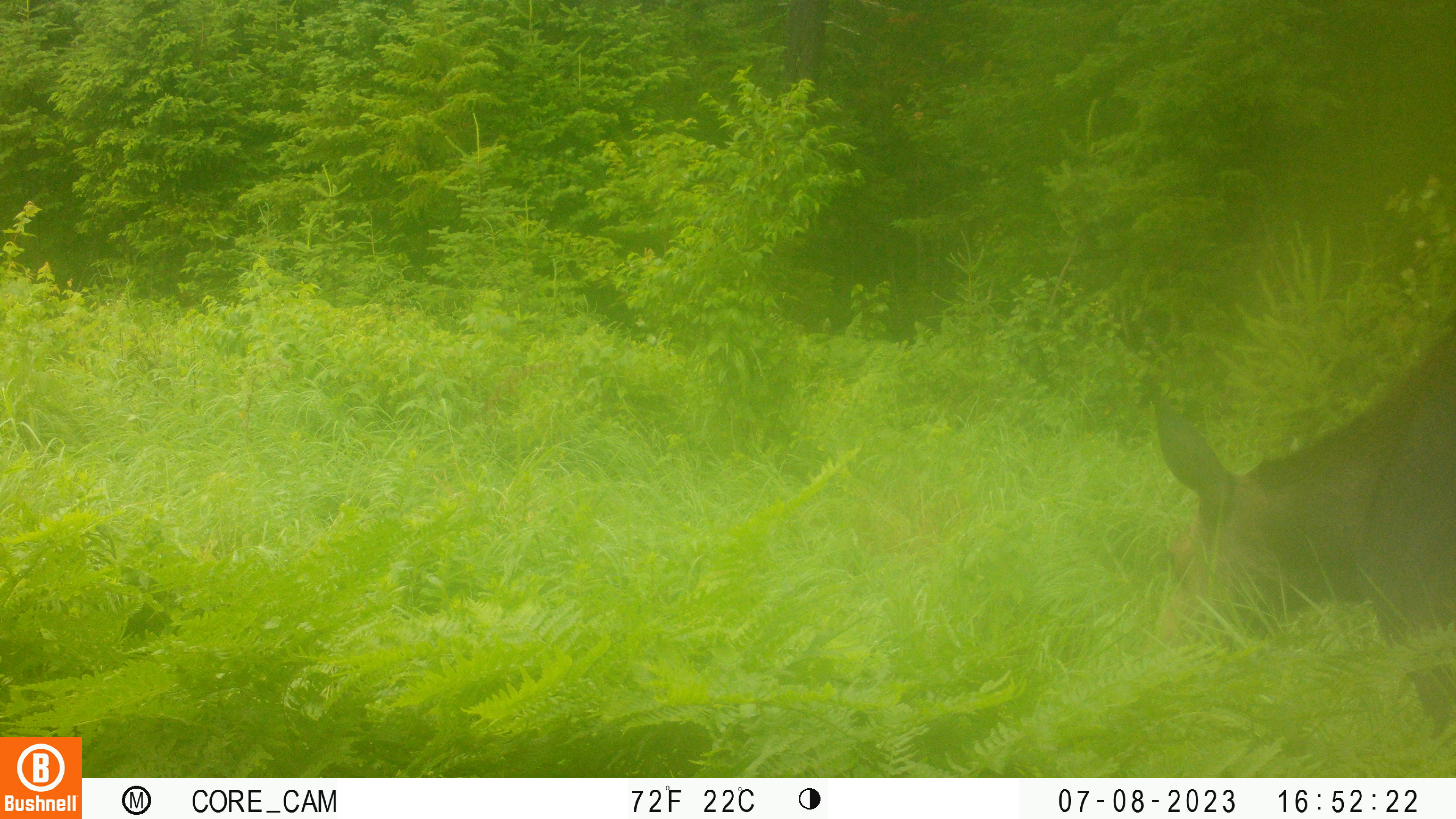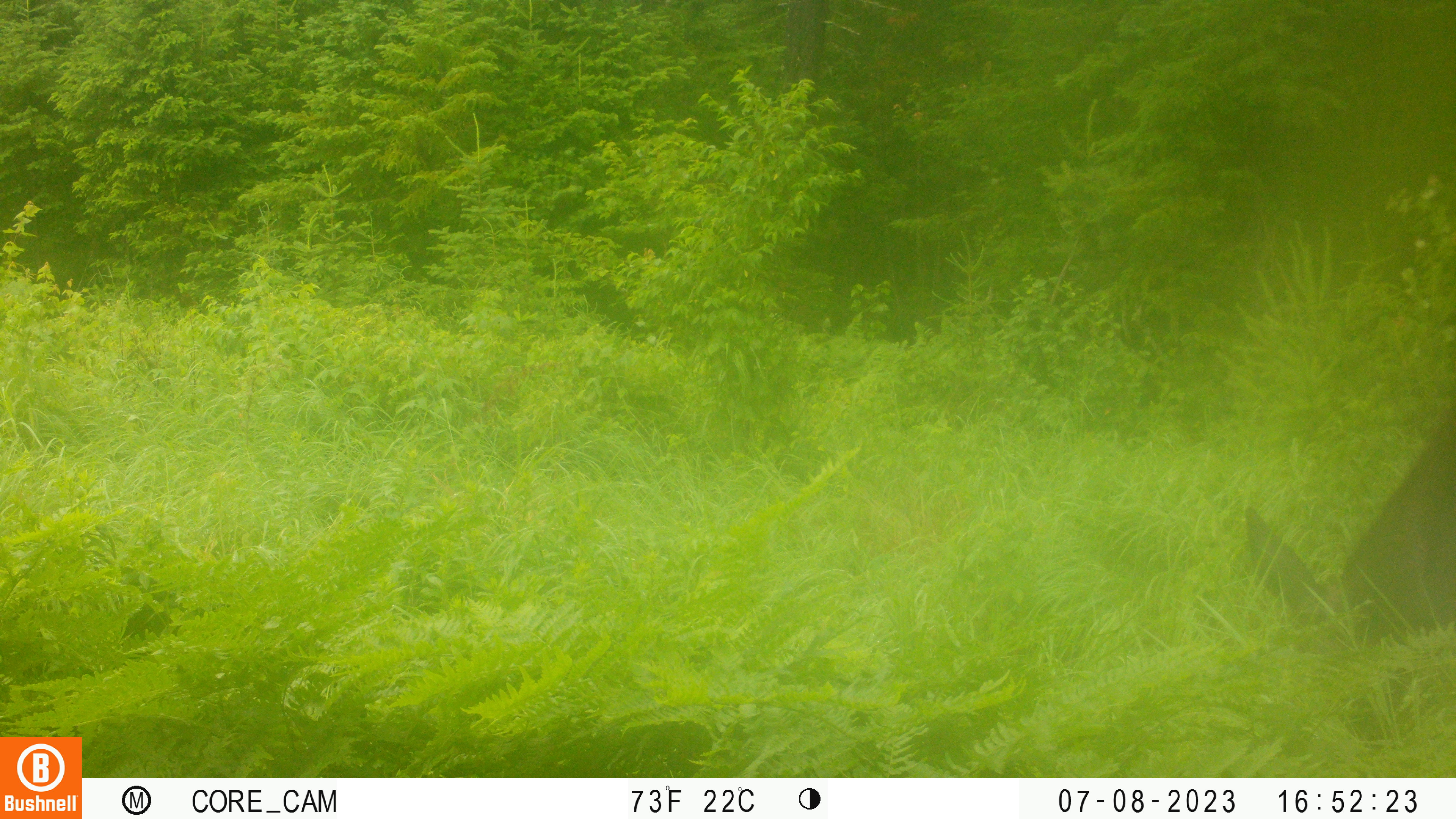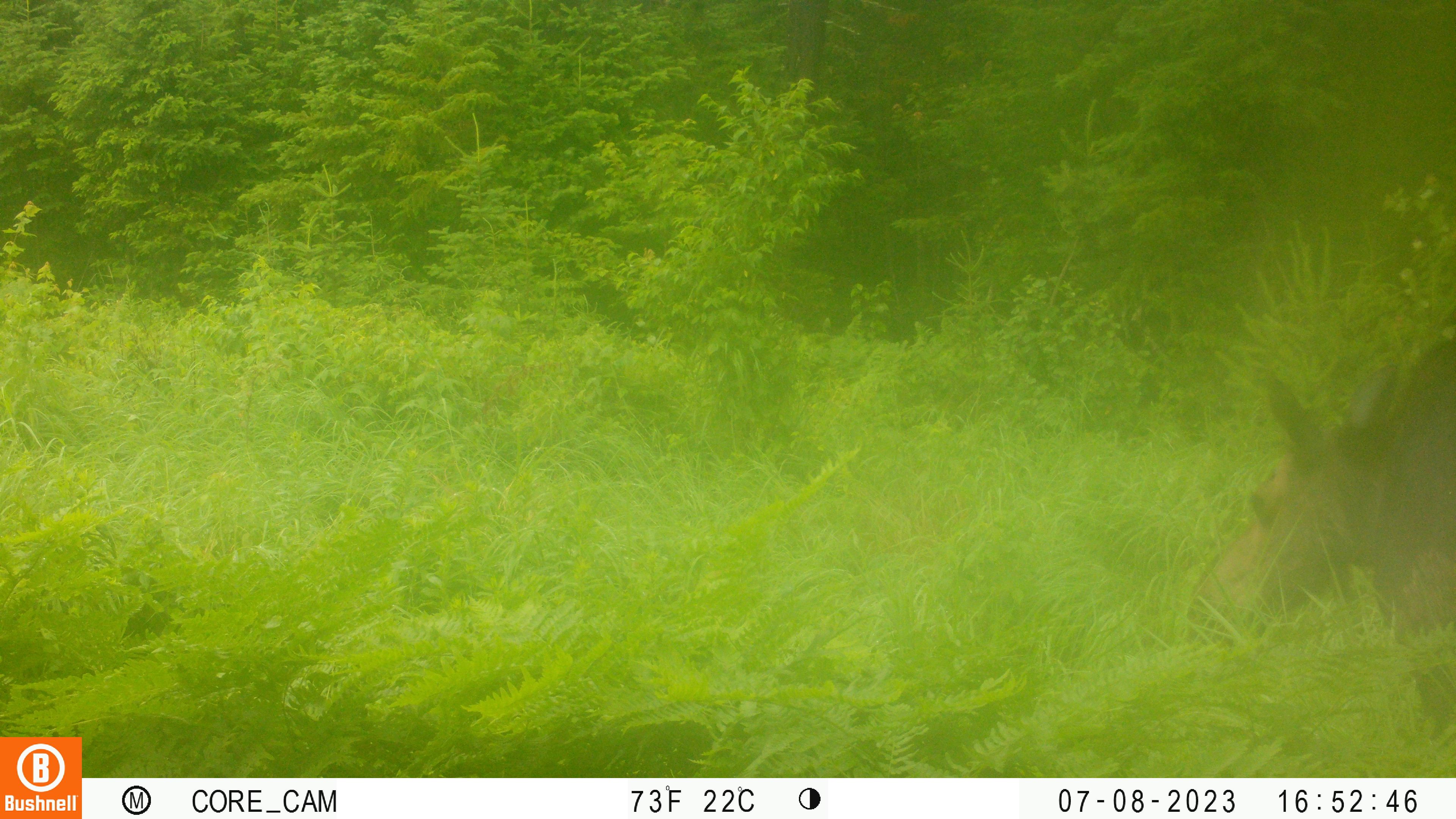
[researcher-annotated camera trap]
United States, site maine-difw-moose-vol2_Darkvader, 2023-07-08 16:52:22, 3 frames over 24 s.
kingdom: Animalia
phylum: Chordata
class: Mammalia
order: Artiodactyla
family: Cervidae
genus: Alces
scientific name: Alces alces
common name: moose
Moose (Alces alces).